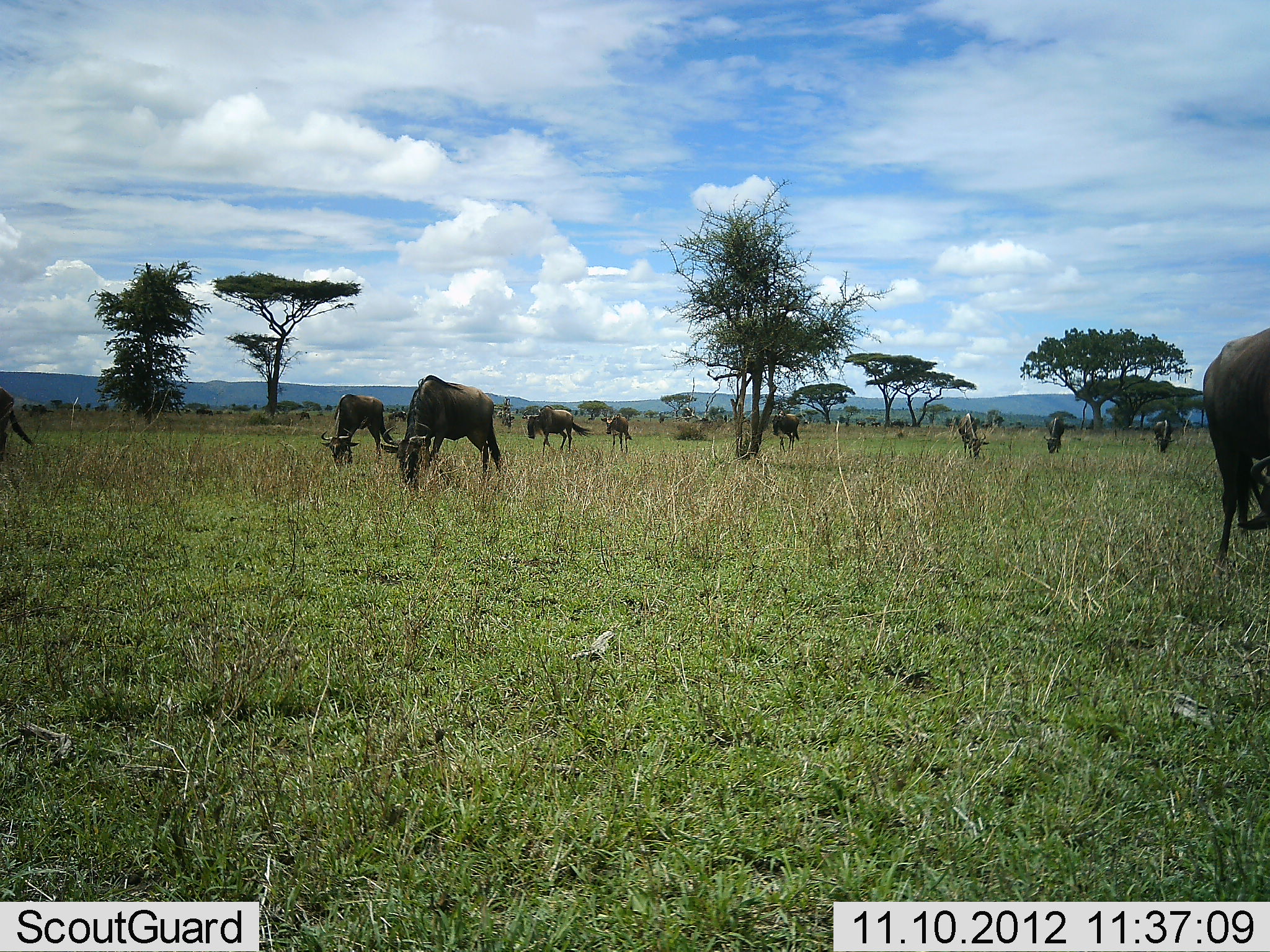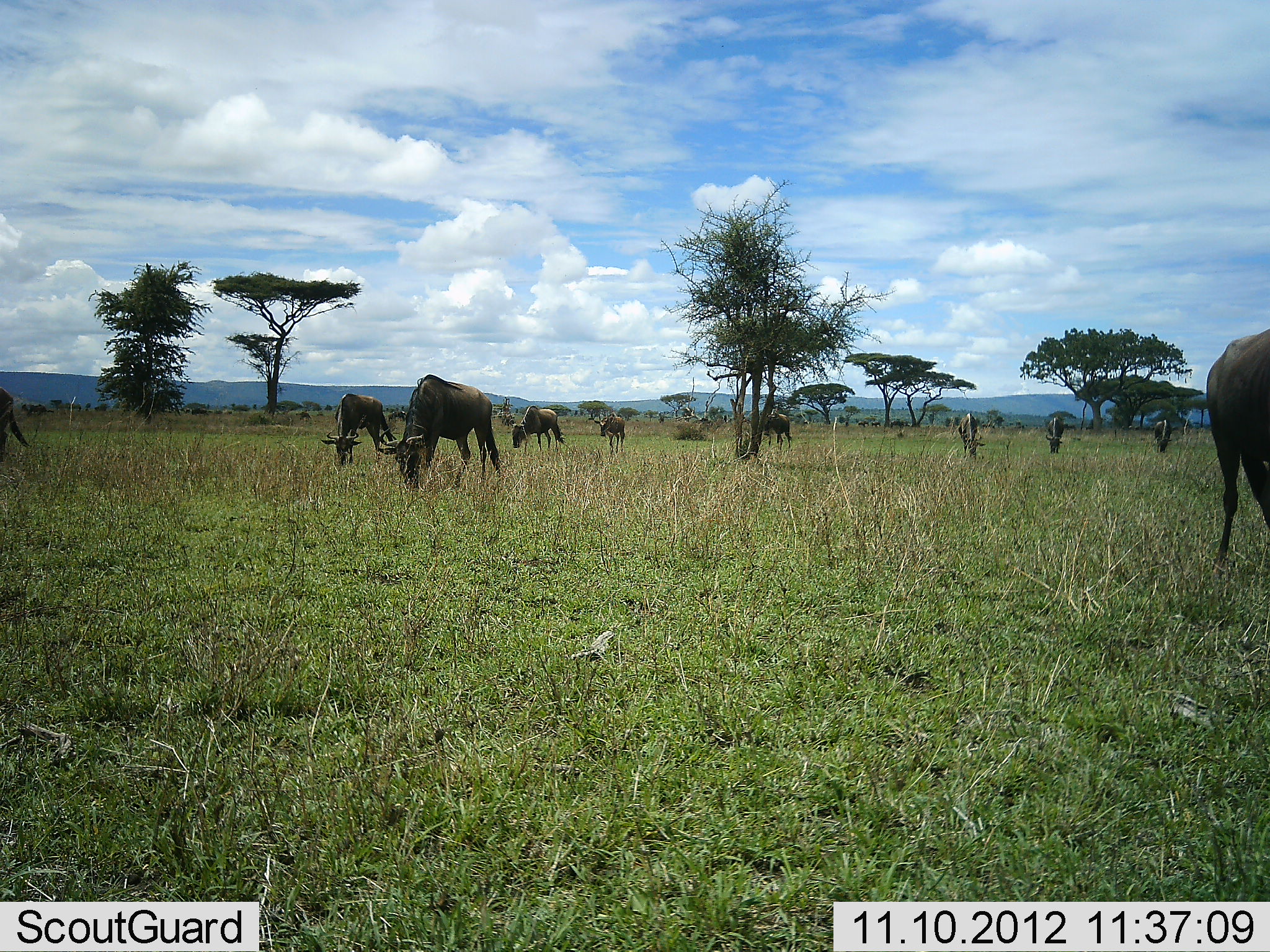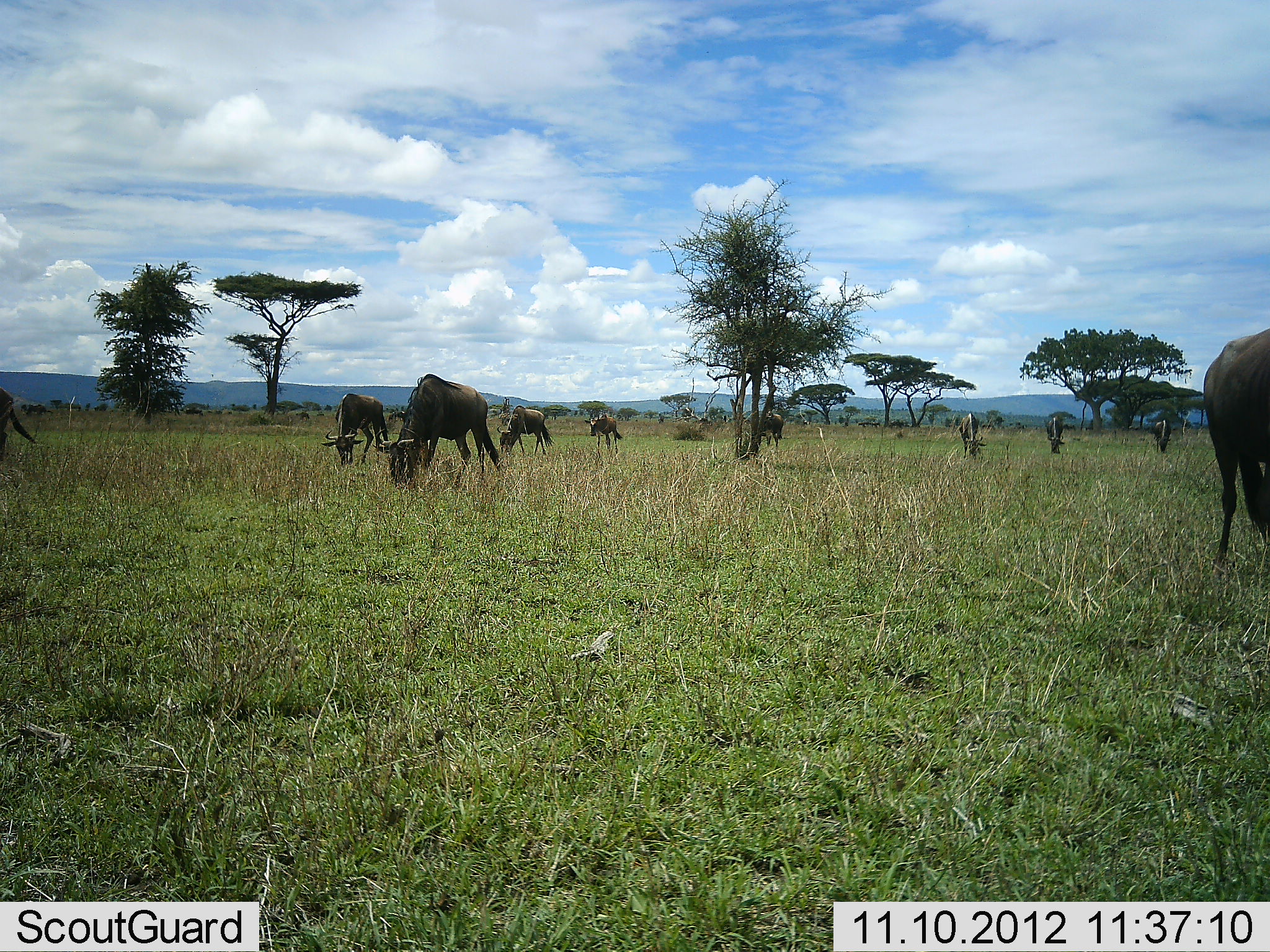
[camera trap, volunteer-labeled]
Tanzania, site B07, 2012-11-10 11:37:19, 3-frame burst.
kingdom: Animalia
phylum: Chordata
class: Mammalia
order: Artiodactyla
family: Bovidae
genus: Connochaetes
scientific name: Connochaetes taurinus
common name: blue wildebeest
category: wildebeest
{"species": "wildebeest (blue wildebeest) (Connochaetes taurinus)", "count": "10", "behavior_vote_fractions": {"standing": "20%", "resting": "0%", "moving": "20%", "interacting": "0%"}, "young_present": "0%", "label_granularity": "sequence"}